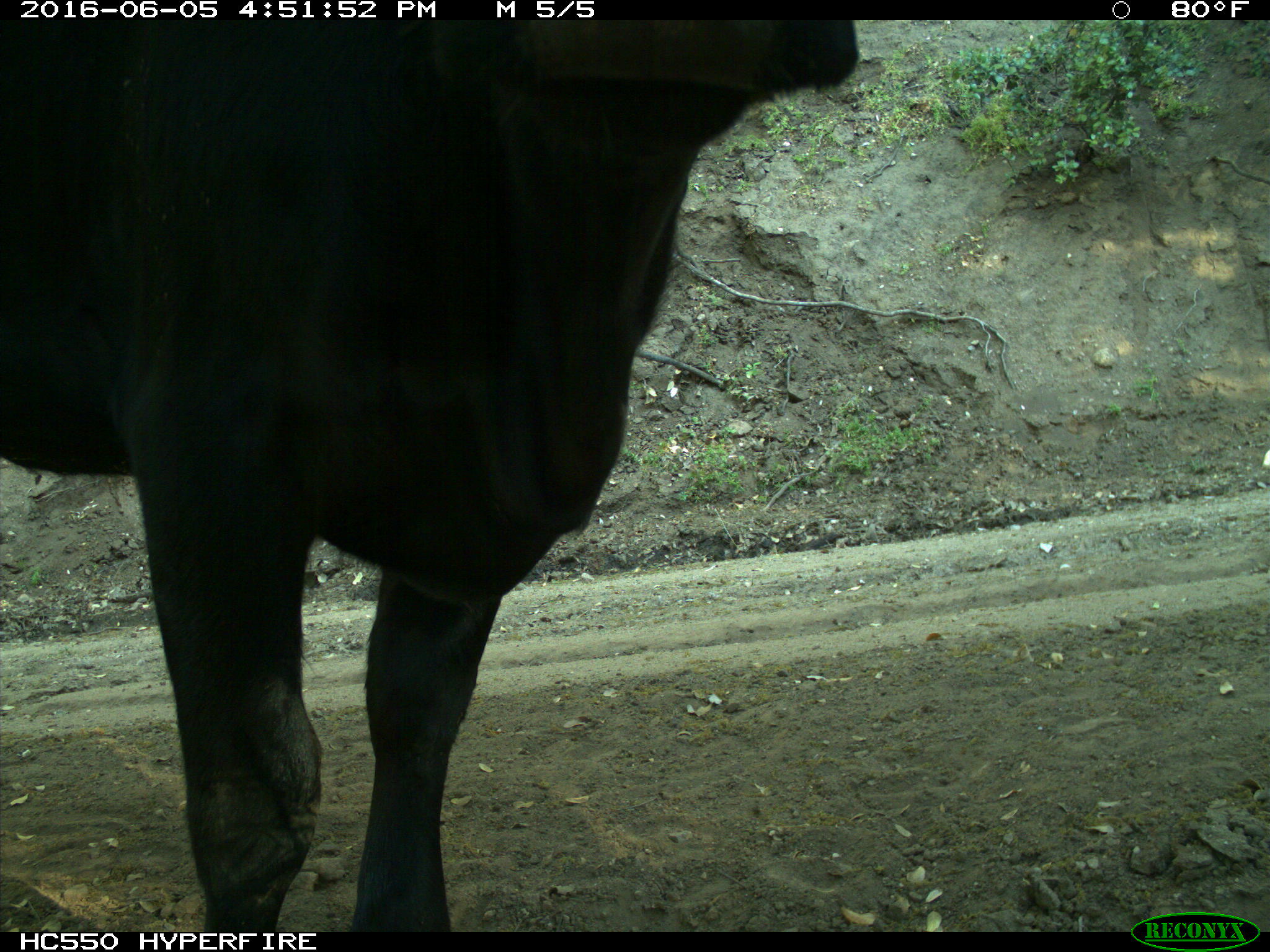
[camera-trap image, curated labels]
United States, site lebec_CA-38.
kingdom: Animalia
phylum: Chordata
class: Mammalia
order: Artiodactyla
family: Bovidae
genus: Bos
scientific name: Bos taurus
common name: domestic cow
Bos taurus (domestic cow).